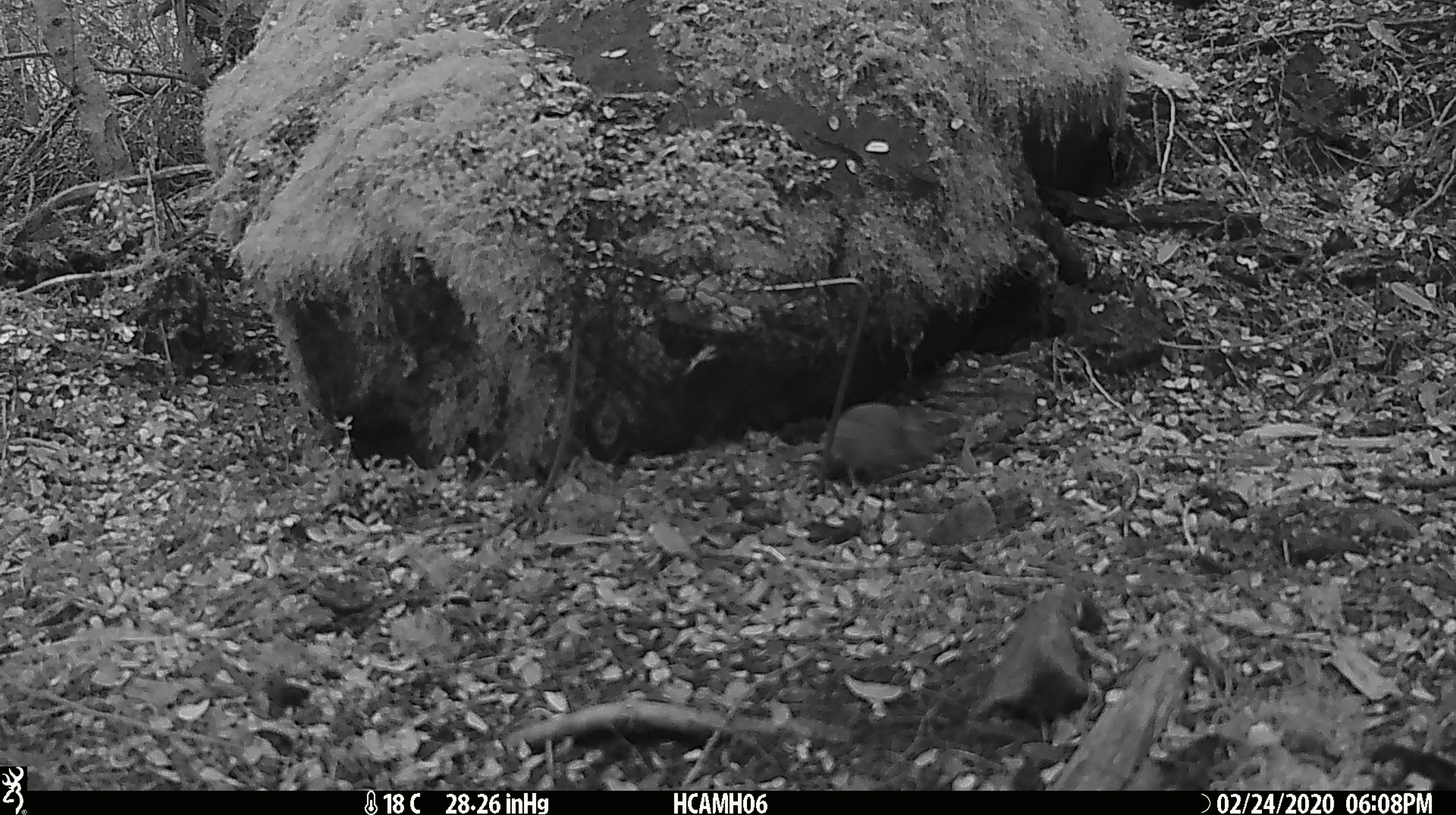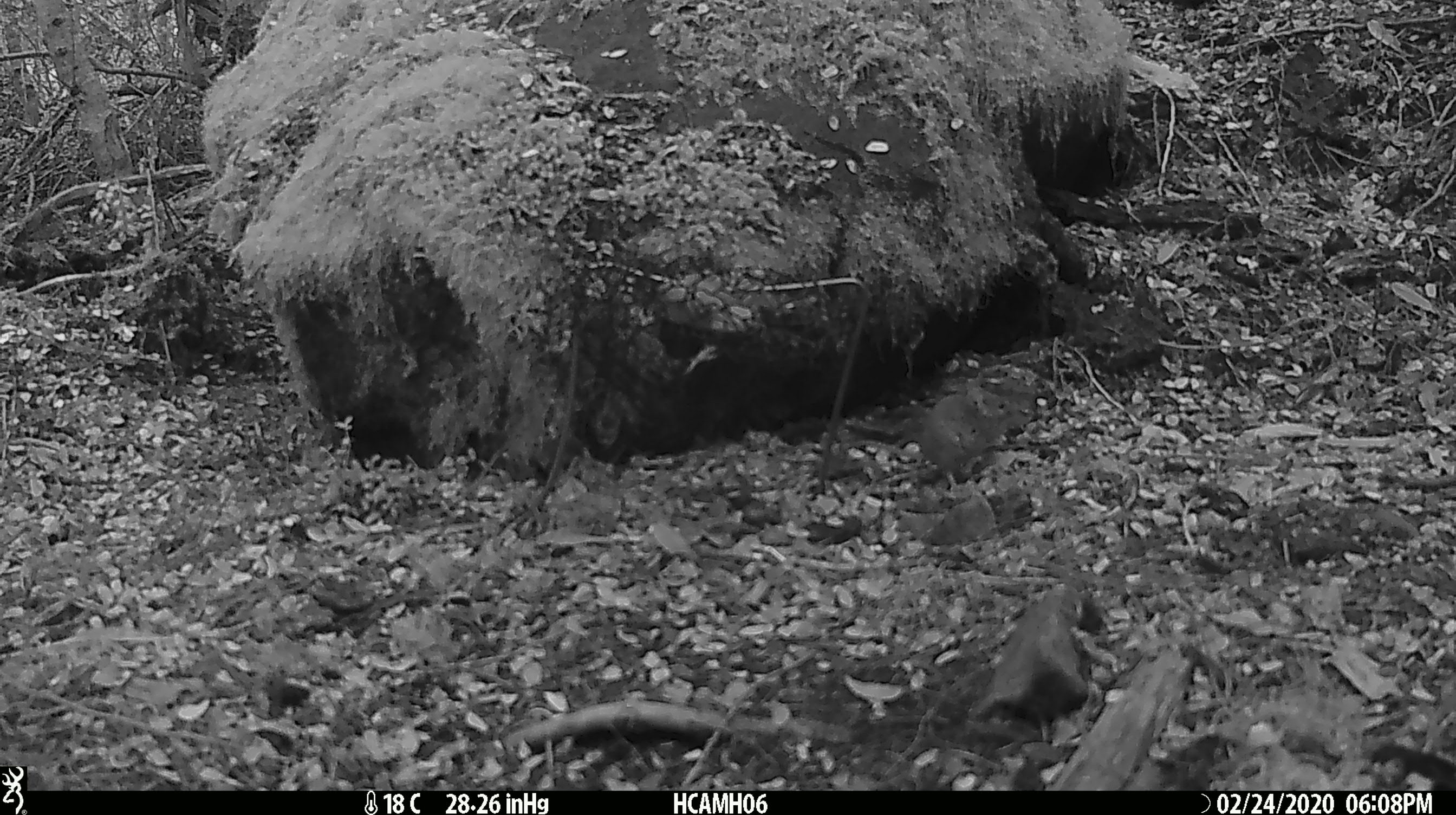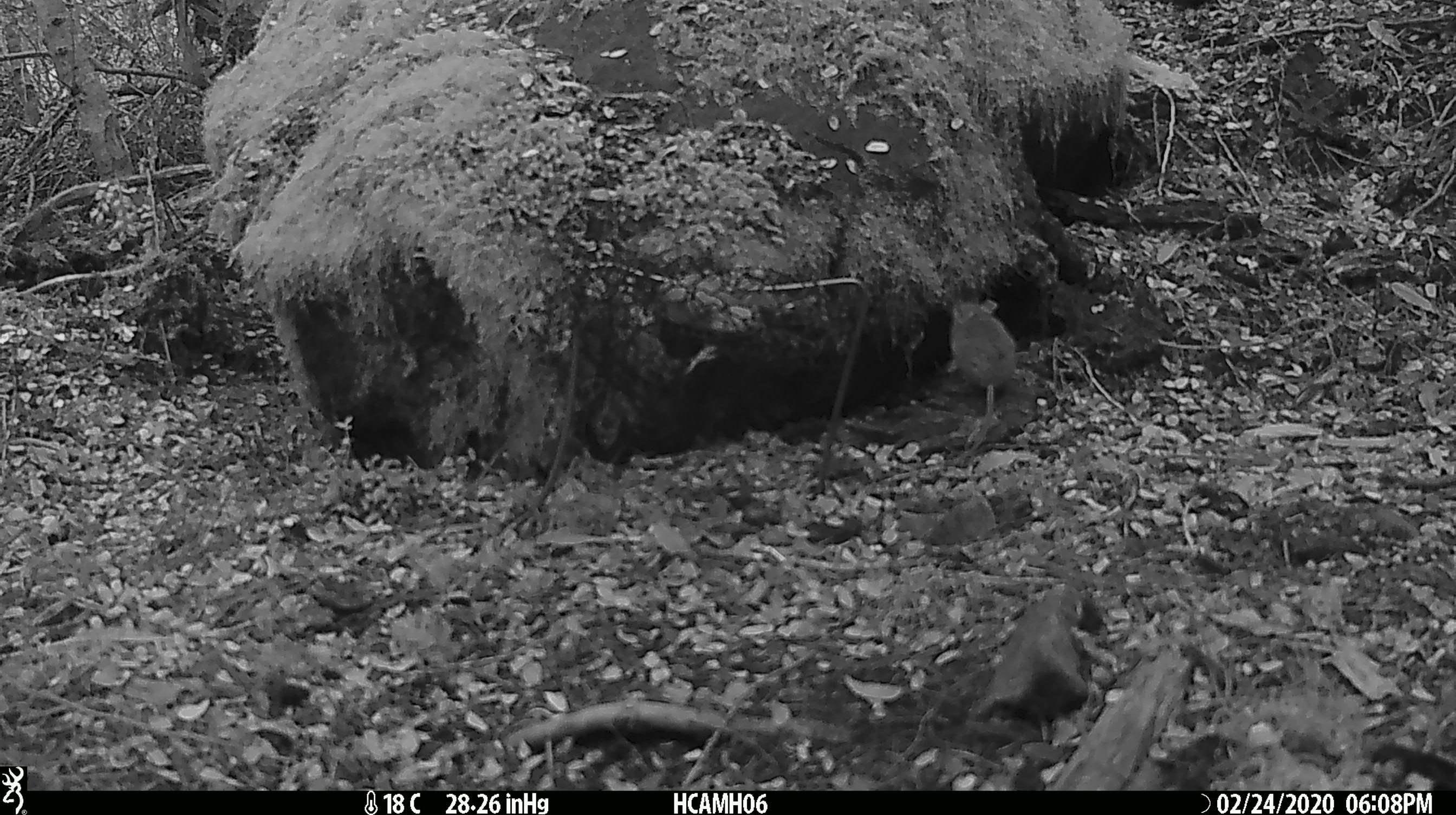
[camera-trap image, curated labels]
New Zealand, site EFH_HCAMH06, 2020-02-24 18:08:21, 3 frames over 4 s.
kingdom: Animalia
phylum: Chordata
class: Mammalia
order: Rodentia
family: Muridae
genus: Mus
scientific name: Mus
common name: mouse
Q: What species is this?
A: Mouse (Mus).